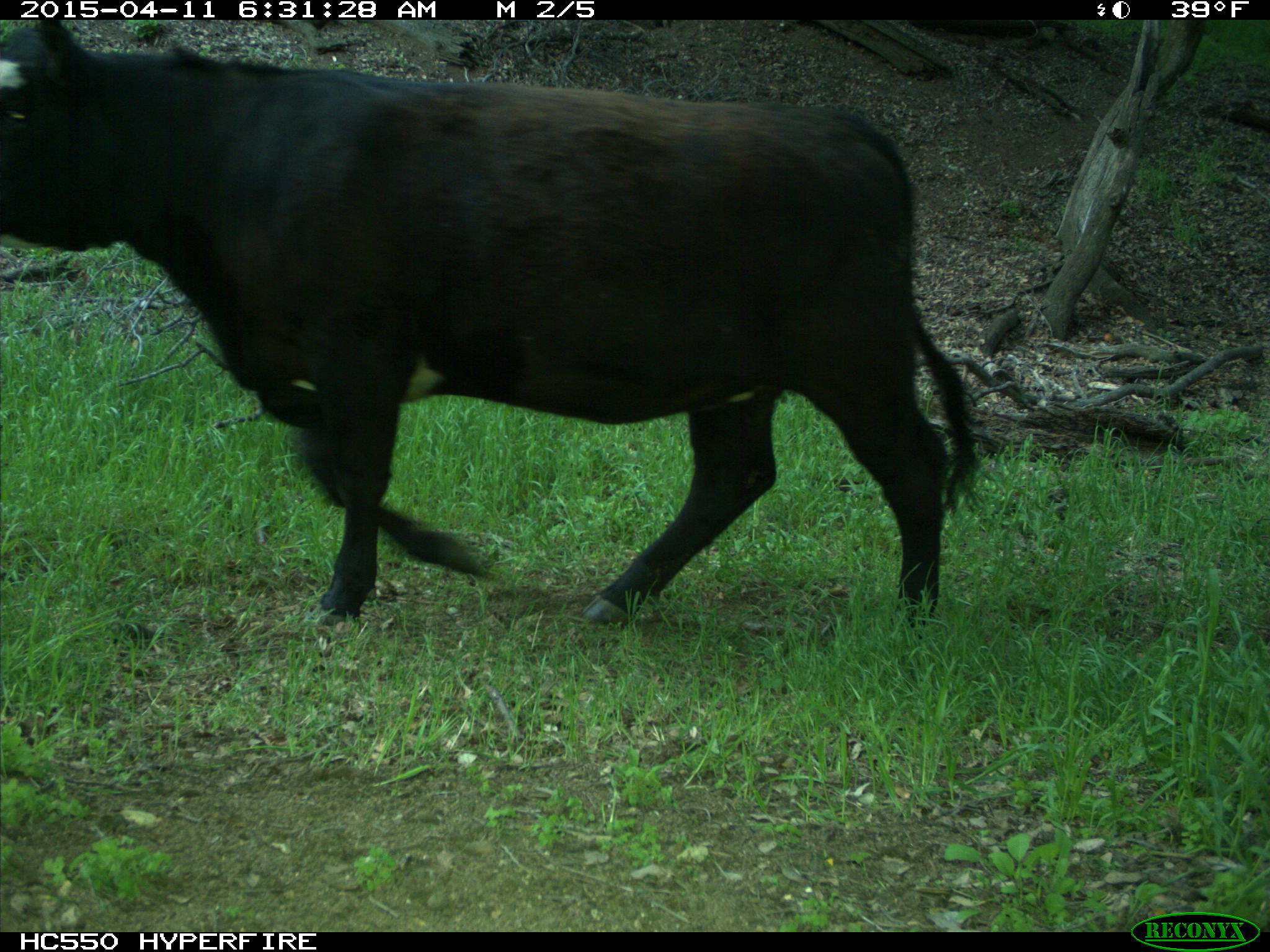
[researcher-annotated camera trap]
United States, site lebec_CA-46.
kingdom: Animalia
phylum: Chordata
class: Mammalia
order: Artiodactyla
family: Bovidae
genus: Bos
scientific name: Bos taurus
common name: domestic cow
Bos taurus (domestic cow).